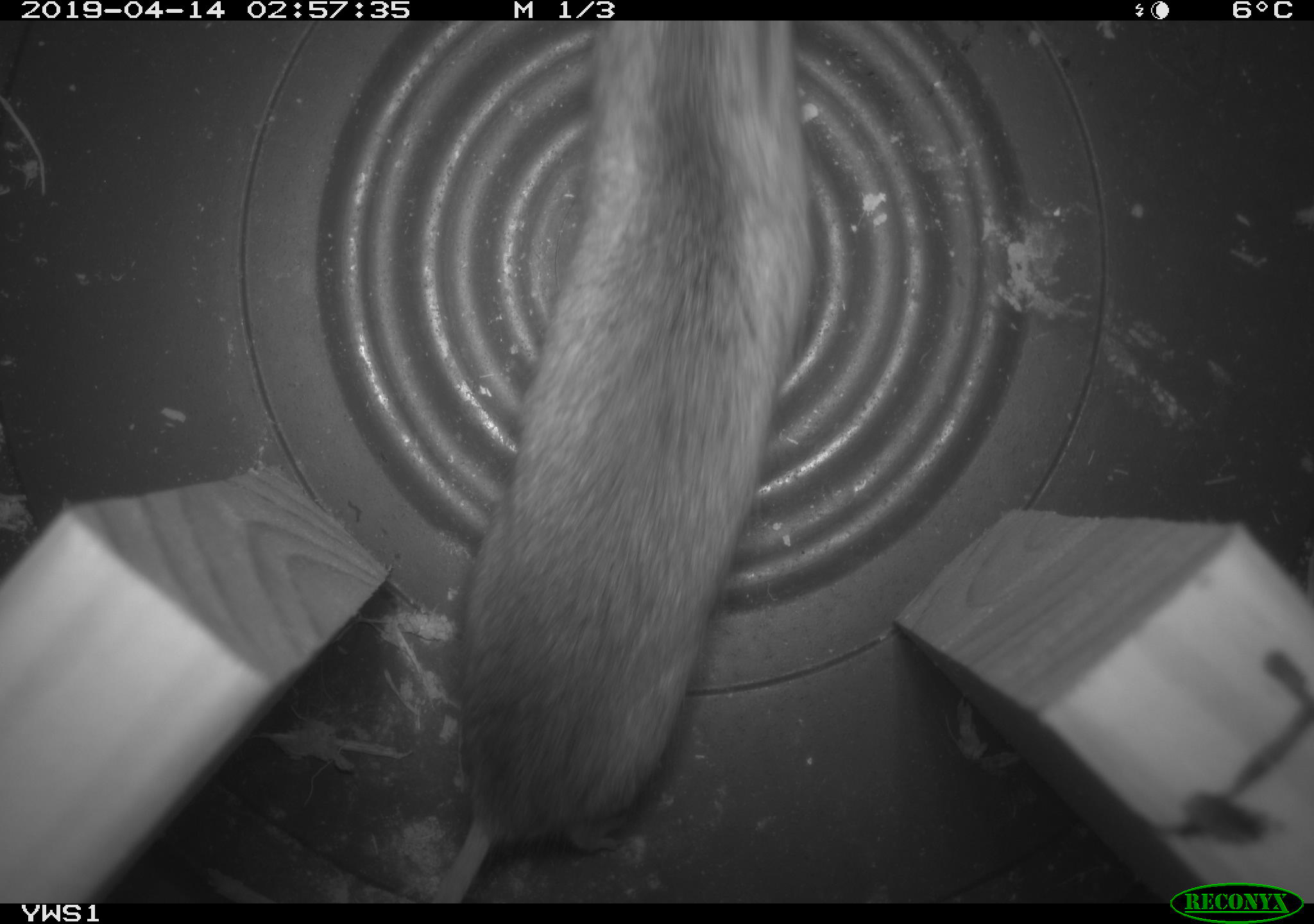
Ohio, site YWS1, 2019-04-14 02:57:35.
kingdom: Animalia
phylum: Chordata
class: Mammalia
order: Rodentia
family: Cricetidae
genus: Peromyscus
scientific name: Peromyscus leucopus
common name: white-footed mouse